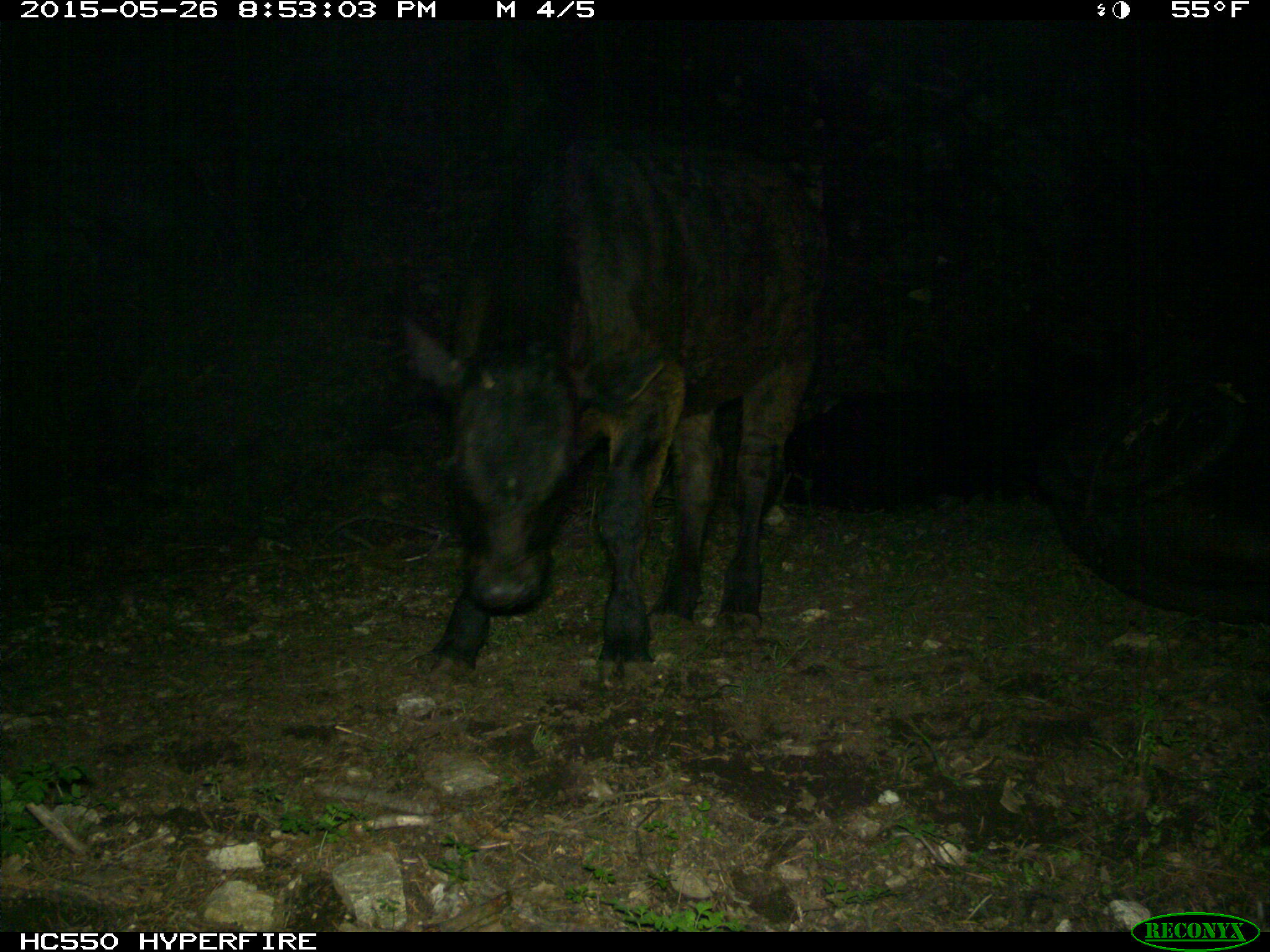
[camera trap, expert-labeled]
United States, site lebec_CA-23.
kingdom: Animalia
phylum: Chordata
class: Mammalia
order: Artiodactyla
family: Bovidae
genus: Bos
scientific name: Bos taurus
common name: domestic cow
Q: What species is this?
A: Bos taurus (domestic cow).